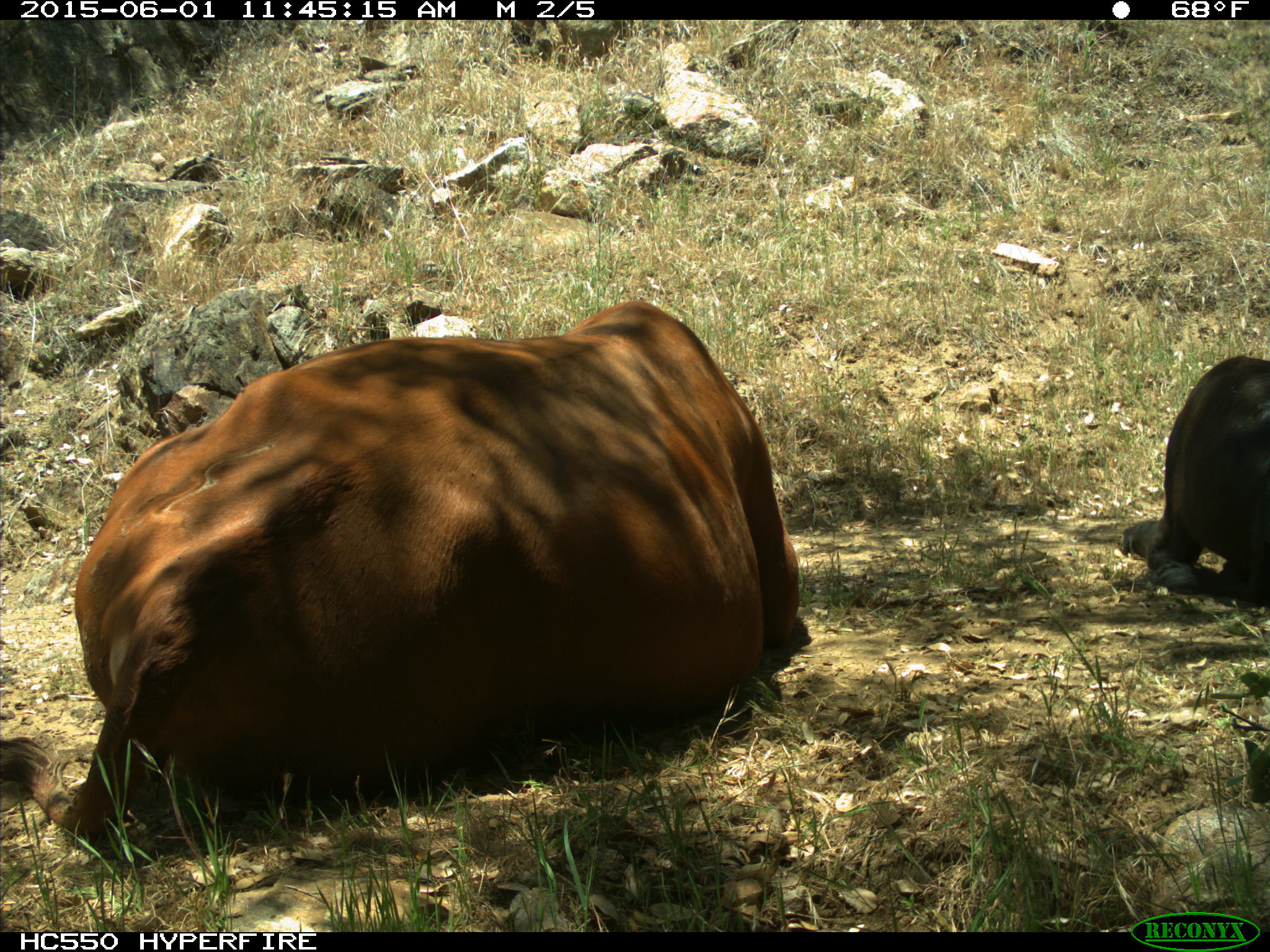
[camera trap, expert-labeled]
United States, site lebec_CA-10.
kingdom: Animalia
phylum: Chordata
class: Mammalia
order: Artiodactyla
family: Bovidae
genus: Bos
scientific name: Bos taurus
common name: domestic cow